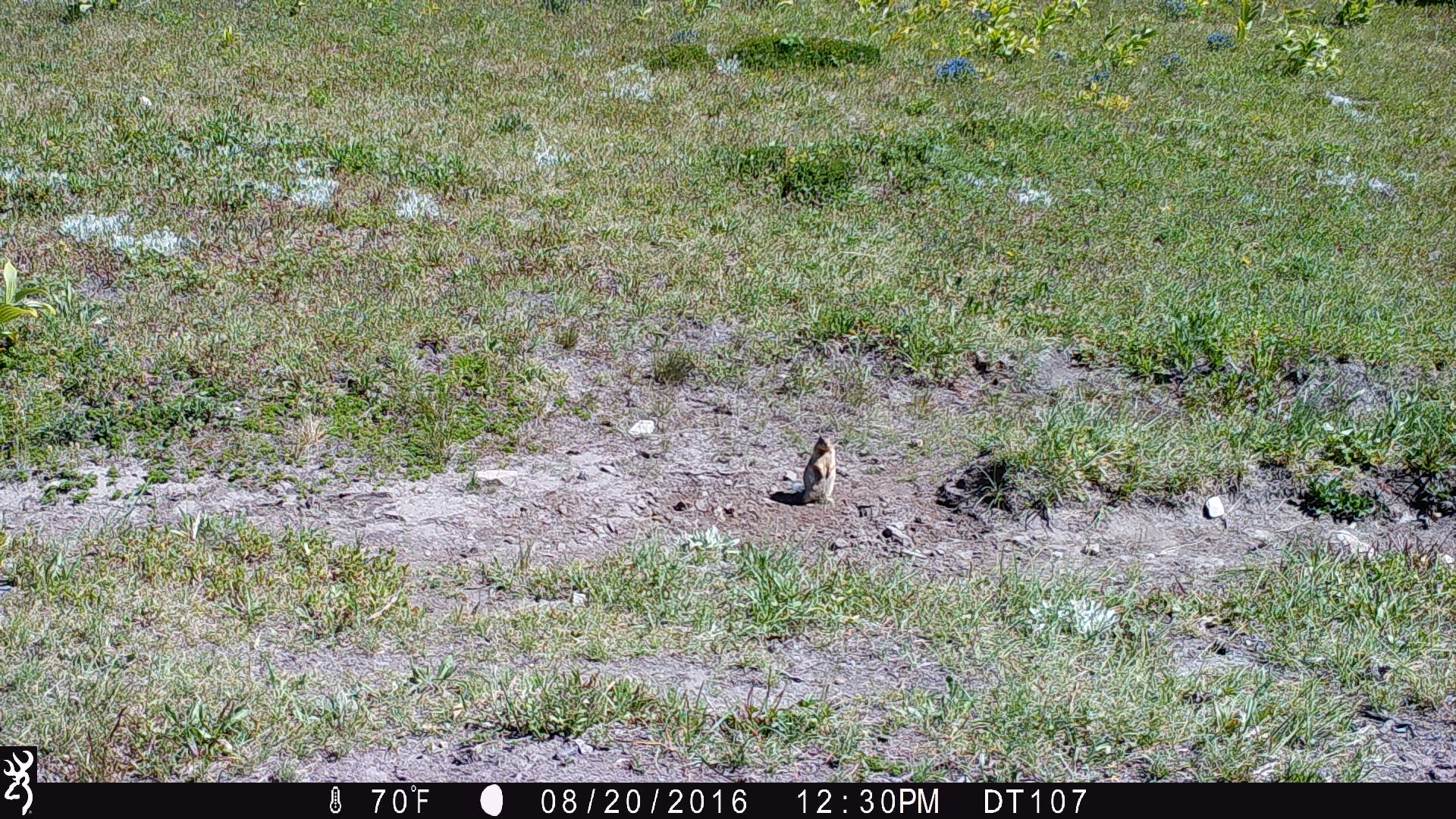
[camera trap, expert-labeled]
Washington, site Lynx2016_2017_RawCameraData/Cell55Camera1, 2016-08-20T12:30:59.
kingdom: Animalia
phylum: Chordata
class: Mammalia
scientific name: Mammalia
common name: small mammal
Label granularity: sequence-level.